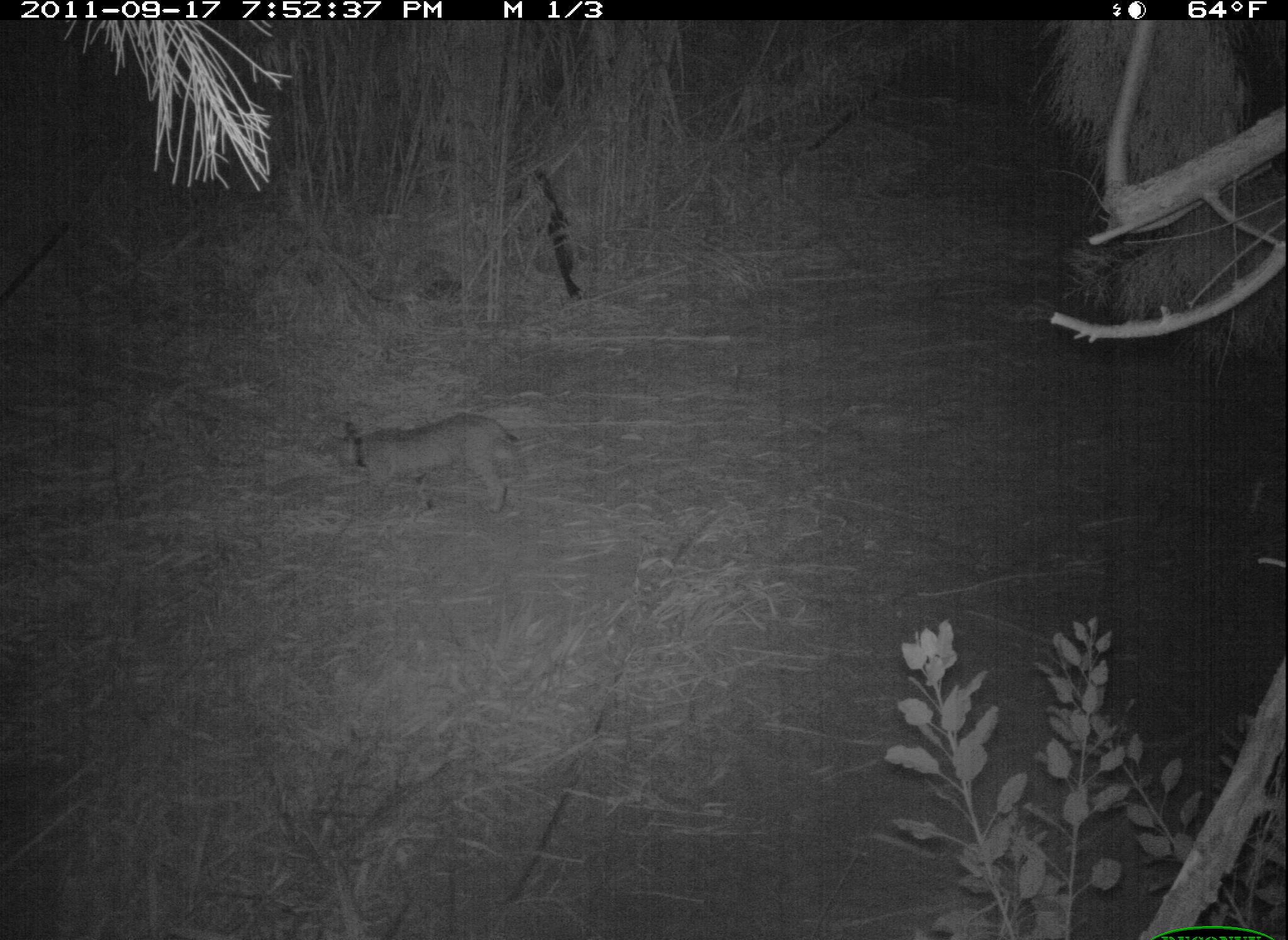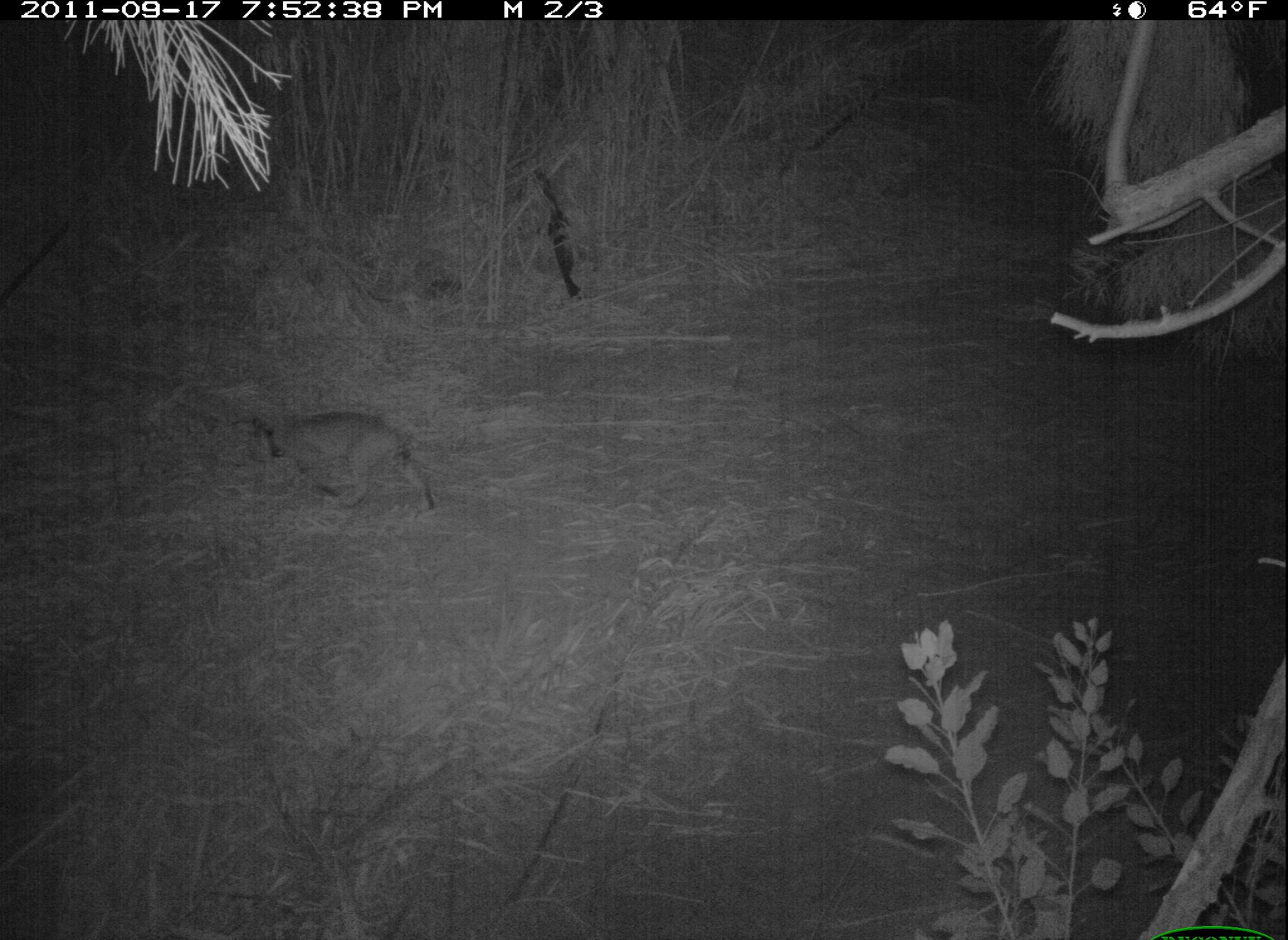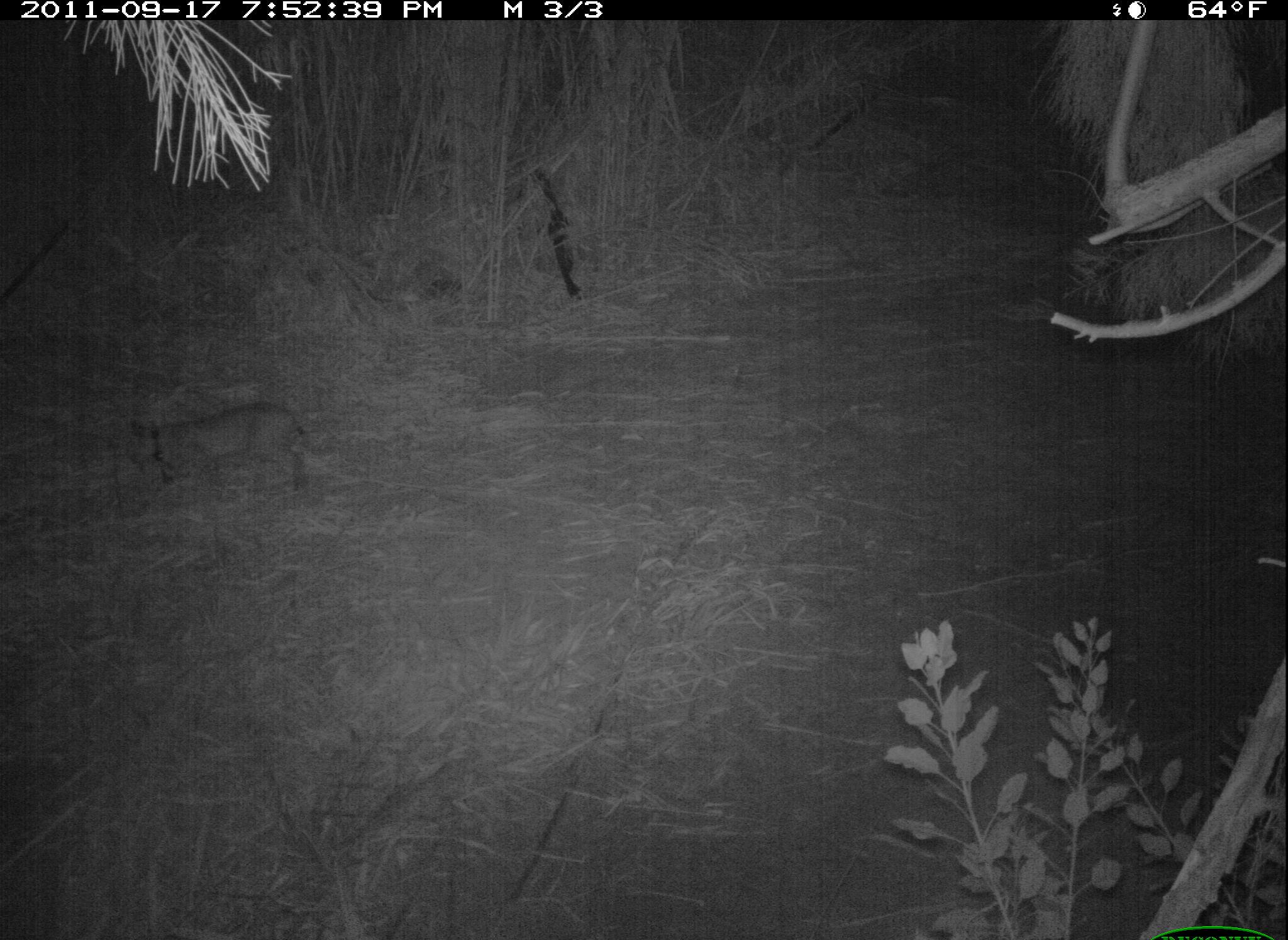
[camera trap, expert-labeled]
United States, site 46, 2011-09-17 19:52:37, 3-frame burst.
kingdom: Animalia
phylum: Chordata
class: Mammalia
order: Carnivora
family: Felidae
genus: Lynx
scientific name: Lynx rufus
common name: bobcat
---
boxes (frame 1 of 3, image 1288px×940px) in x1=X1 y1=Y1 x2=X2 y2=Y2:
bobcat: x1=333 y1=408 x2=522 y2=519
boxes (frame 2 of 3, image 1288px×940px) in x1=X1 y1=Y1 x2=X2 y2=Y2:
bobcat: x1=238 y1=403 x2=443 y2=533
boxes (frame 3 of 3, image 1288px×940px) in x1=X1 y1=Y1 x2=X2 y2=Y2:
bobcat: x1=118 y1=385 x2=327 y2=515